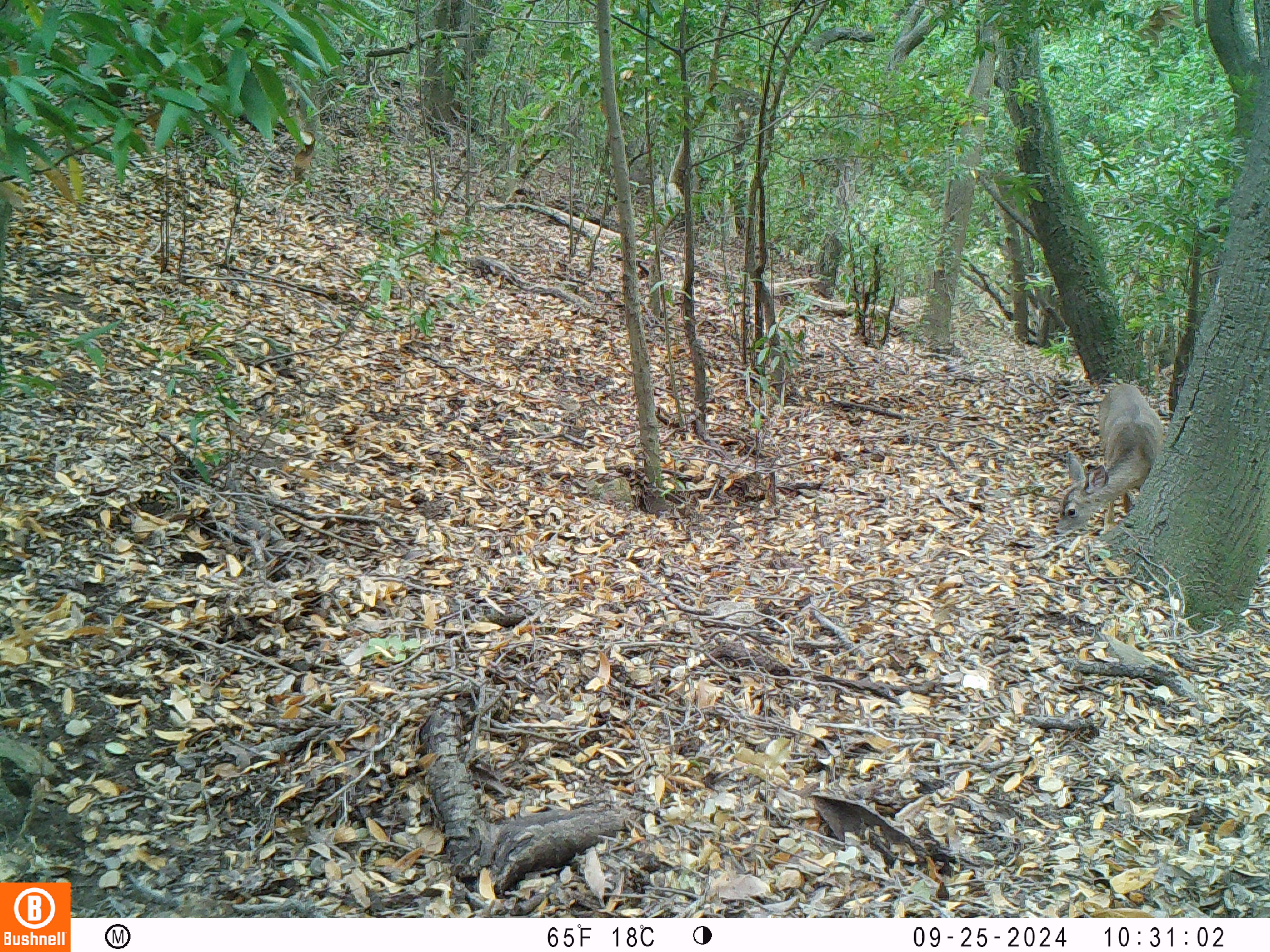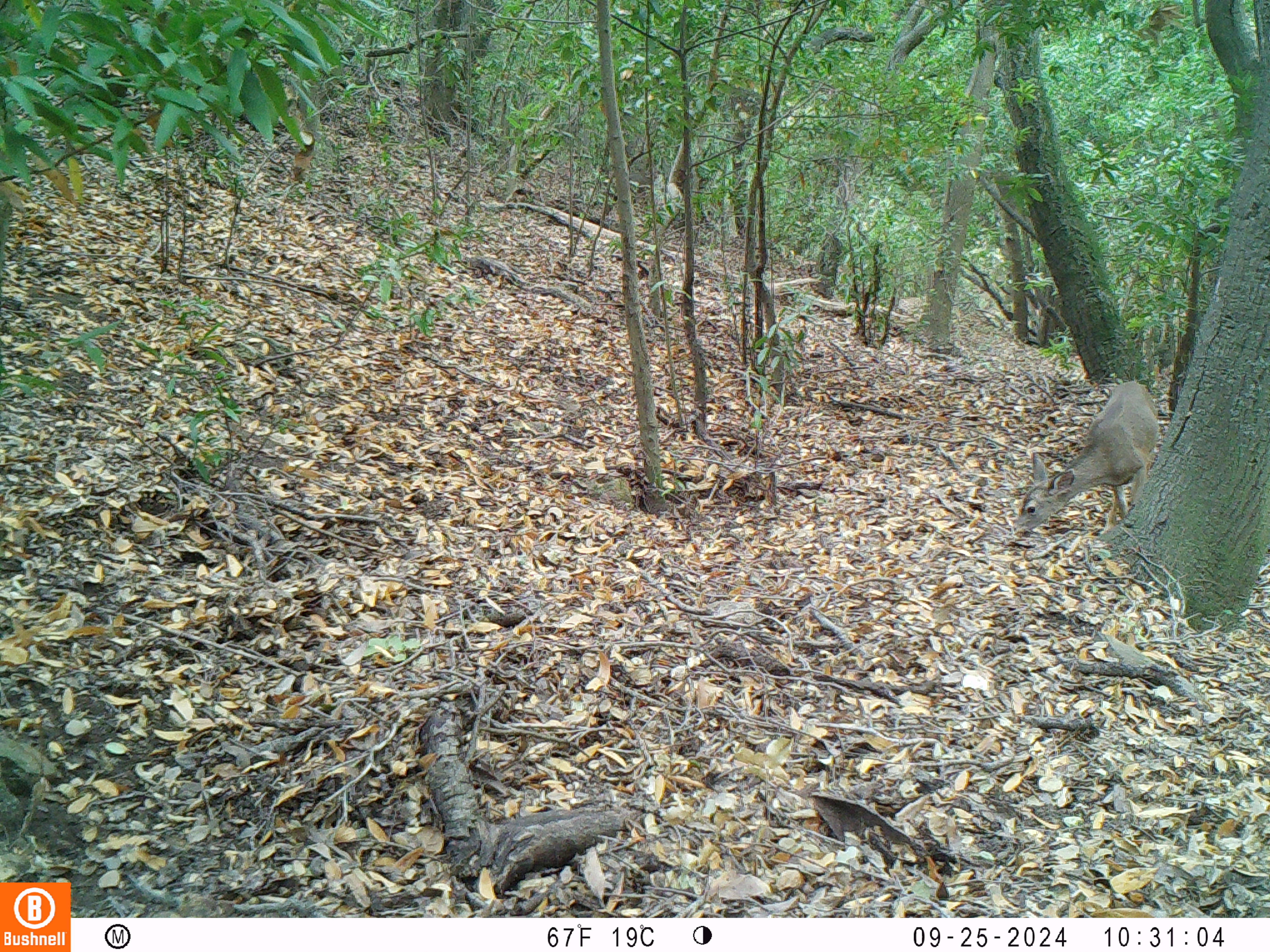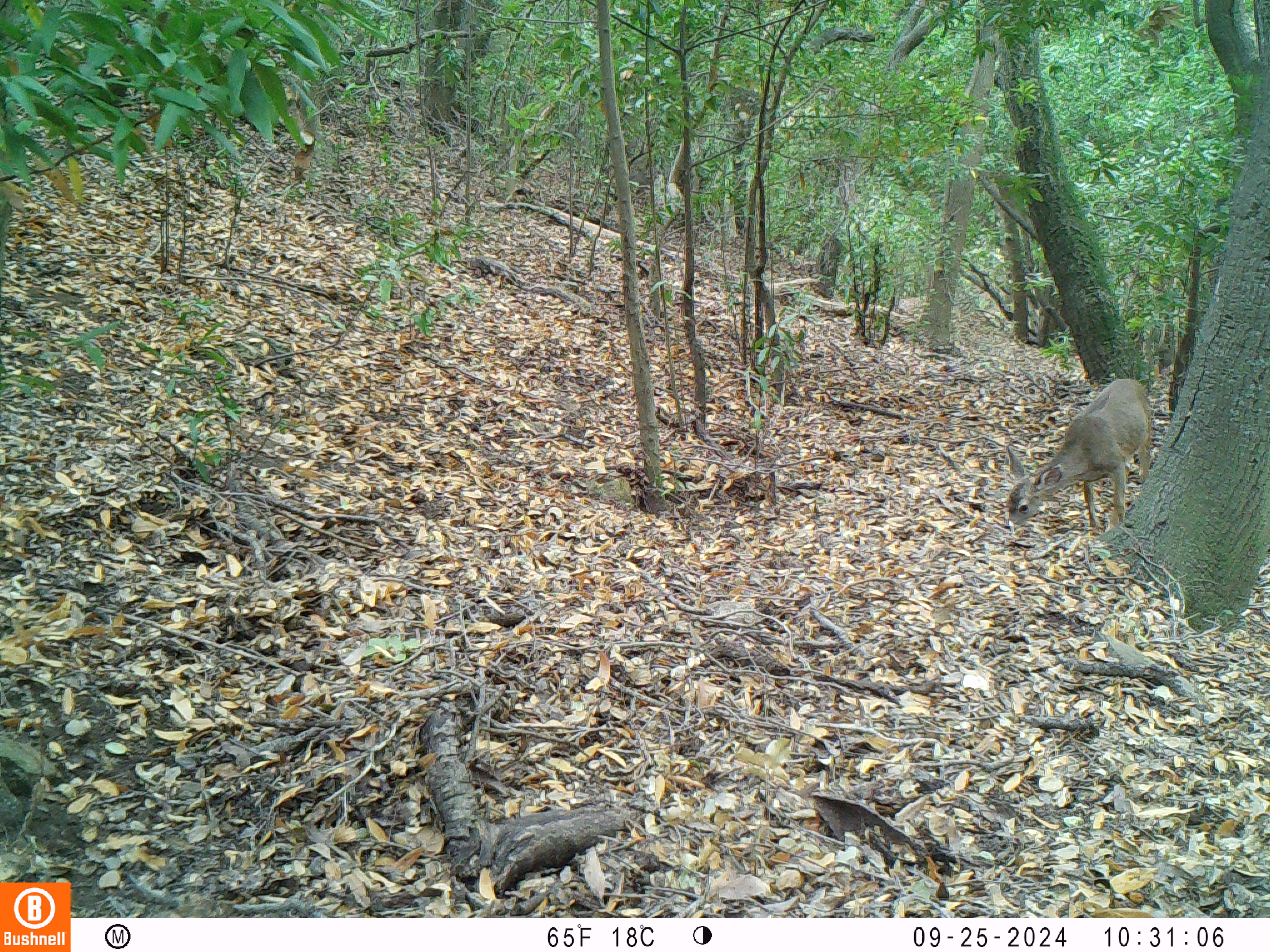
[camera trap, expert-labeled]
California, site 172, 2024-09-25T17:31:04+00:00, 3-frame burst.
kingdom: Animalia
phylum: Chordata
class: Mammalia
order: Artiodactyla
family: Cervidae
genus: Odocoileus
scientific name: Odocoileus hemionus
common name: mule deer